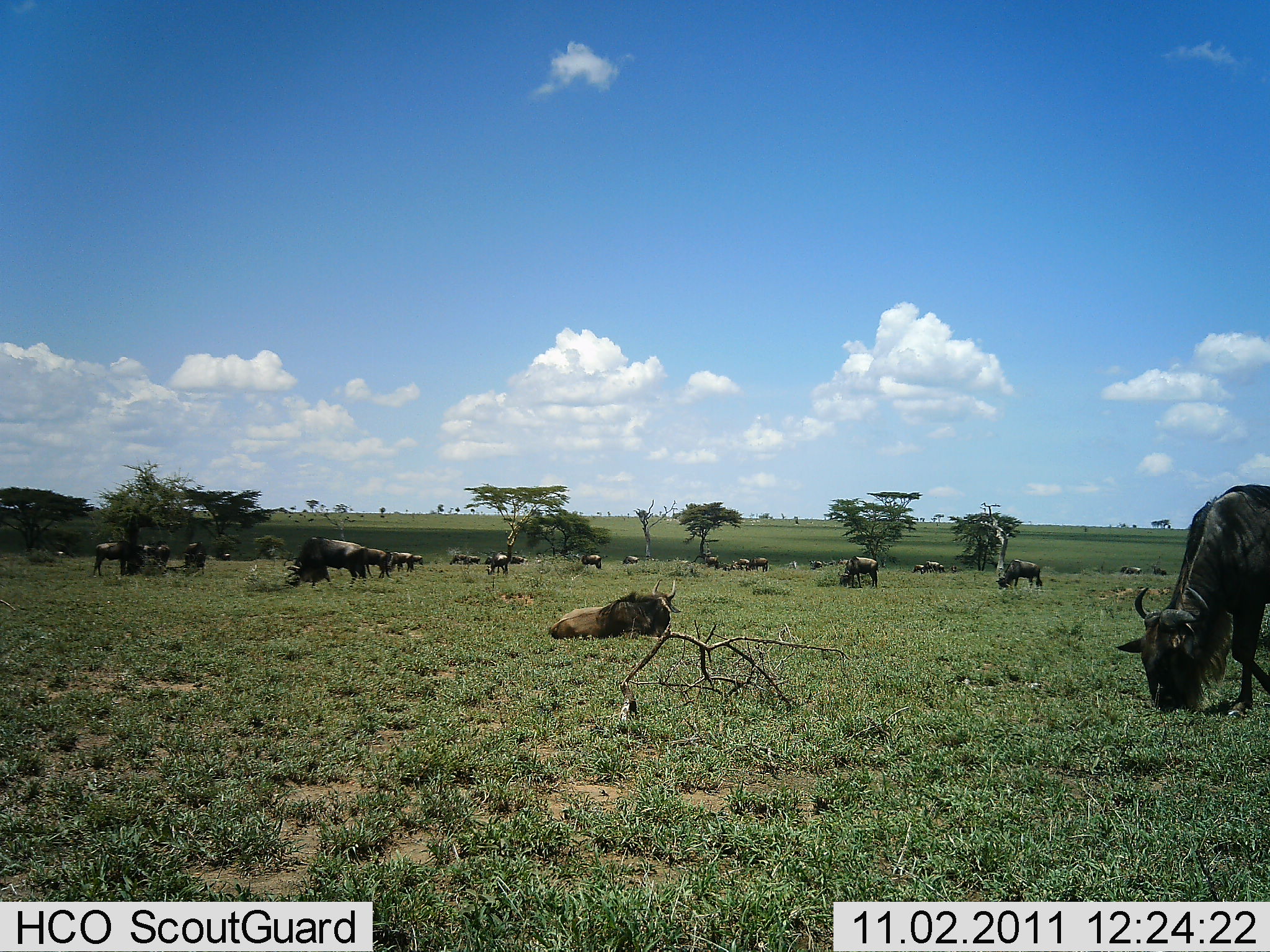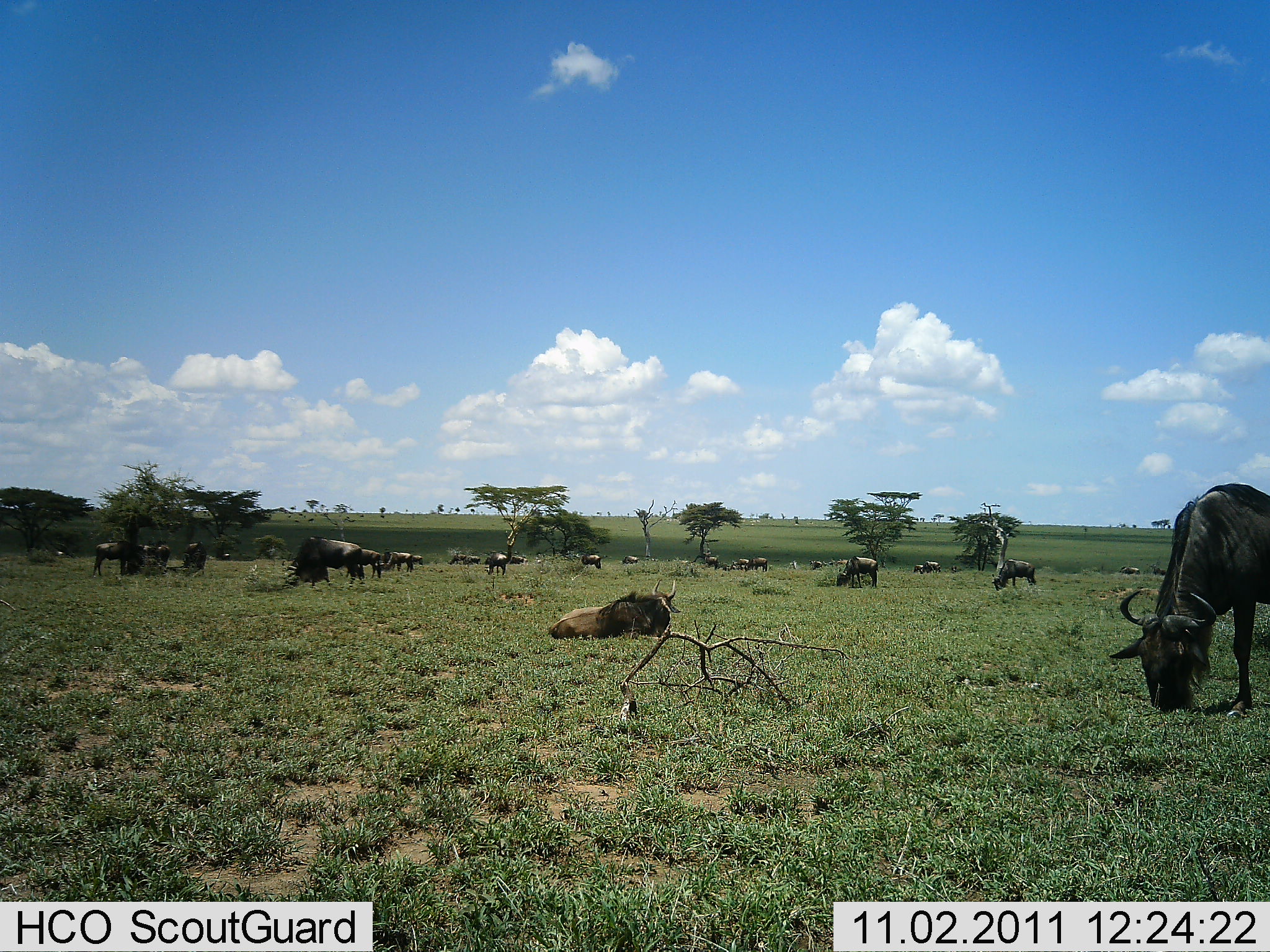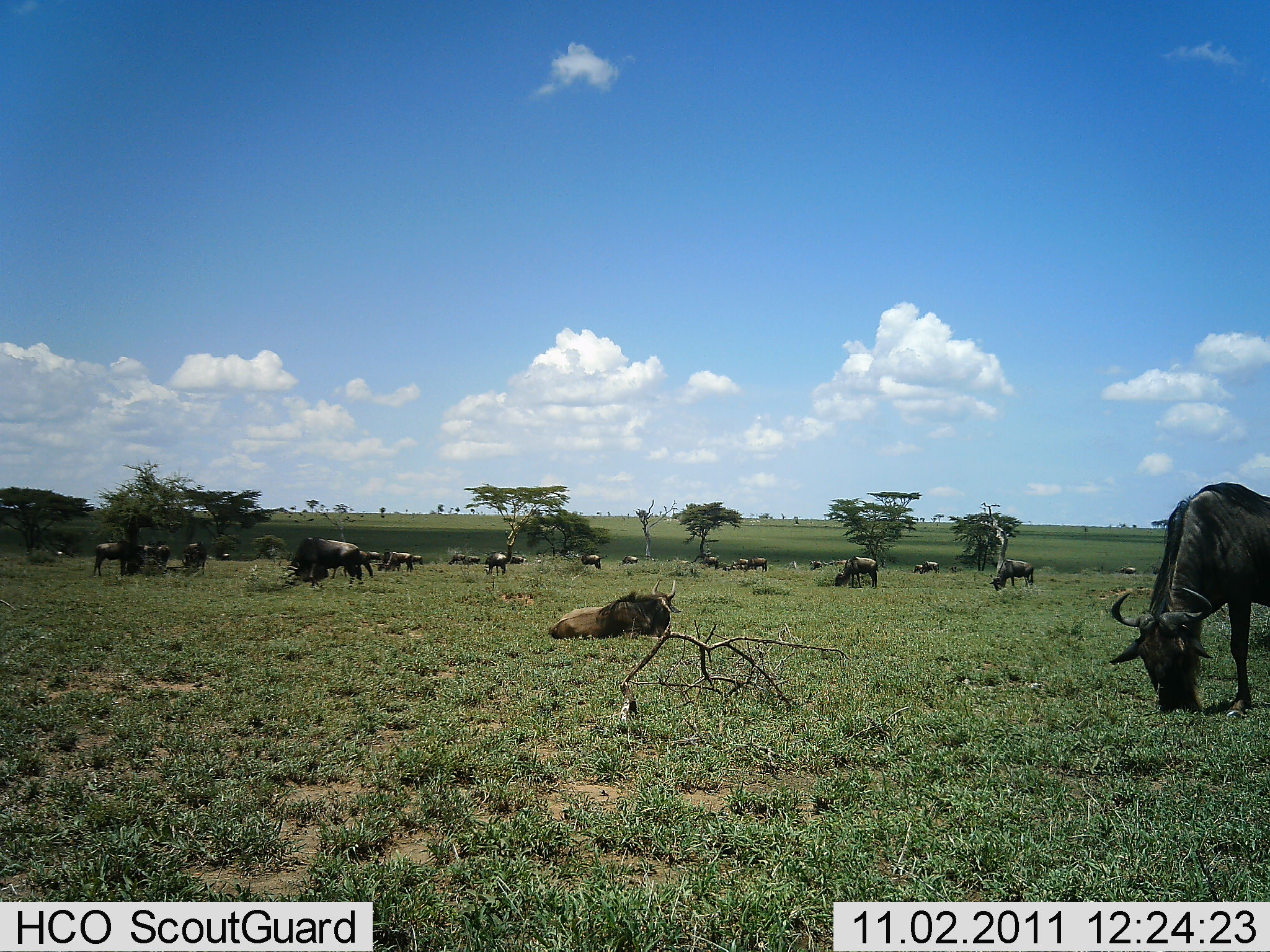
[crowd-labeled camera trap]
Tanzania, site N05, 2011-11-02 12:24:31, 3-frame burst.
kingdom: Animalia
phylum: Chordata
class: Mammalia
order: Artiodactyla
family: Bovidae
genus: Connochaetes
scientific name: Connochaetes taurinus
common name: blue wildebeest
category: wildebeest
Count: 11-50.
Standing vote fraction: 25%.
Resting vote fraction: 50%.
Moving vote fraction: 8%.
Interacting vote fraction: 0%.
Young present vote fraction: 0%.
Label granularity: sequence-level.